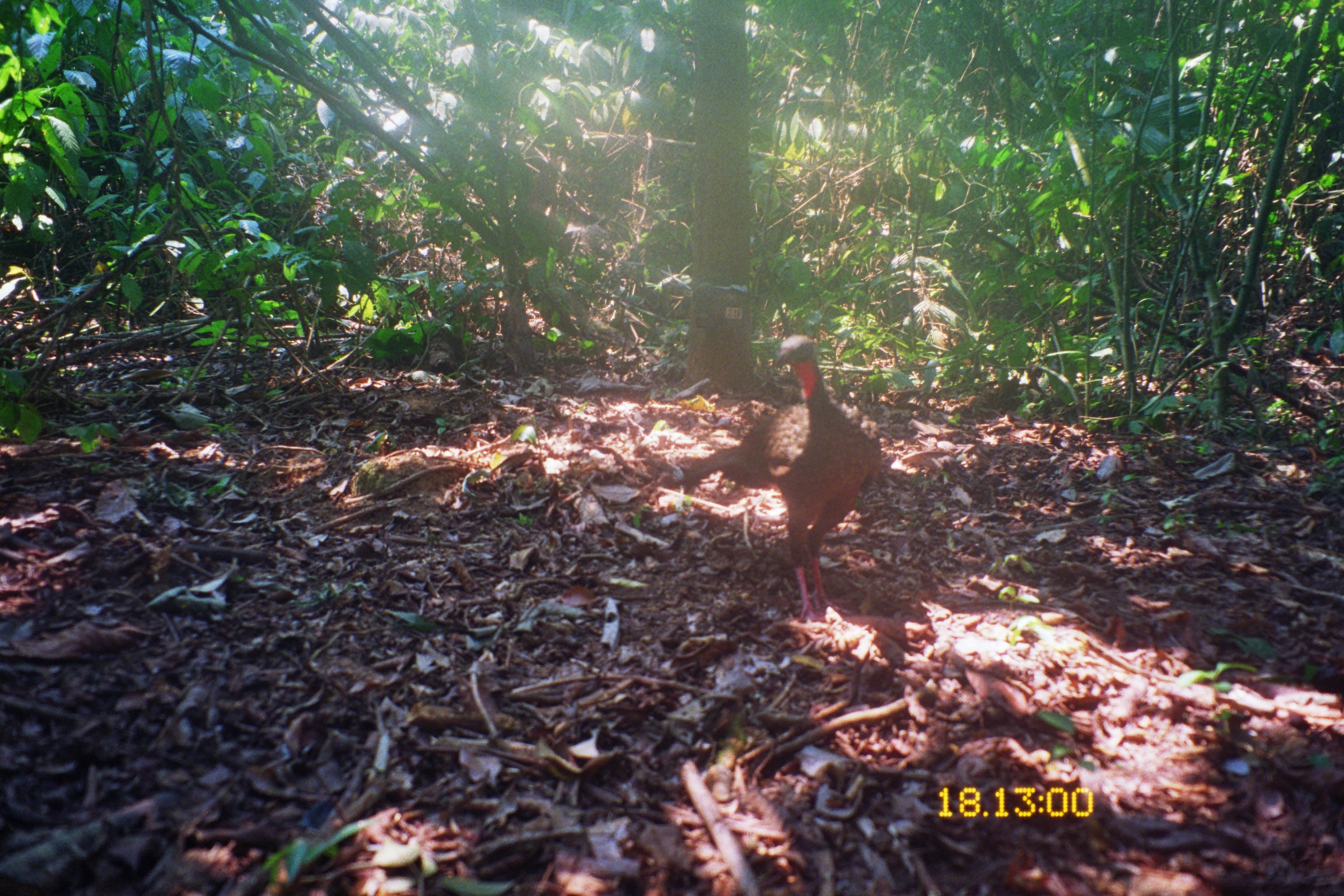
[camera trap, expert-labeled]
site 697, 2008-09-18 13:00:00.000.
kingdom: Animalia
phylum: Chordata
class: Aves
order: Galliformes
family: Cracidae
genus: Penelope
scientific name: Penelope jacquacu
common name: spix's guan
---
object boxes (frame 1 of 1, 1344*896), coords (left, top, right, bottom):
penelope jacquacu: (678, 334, 880, 625)